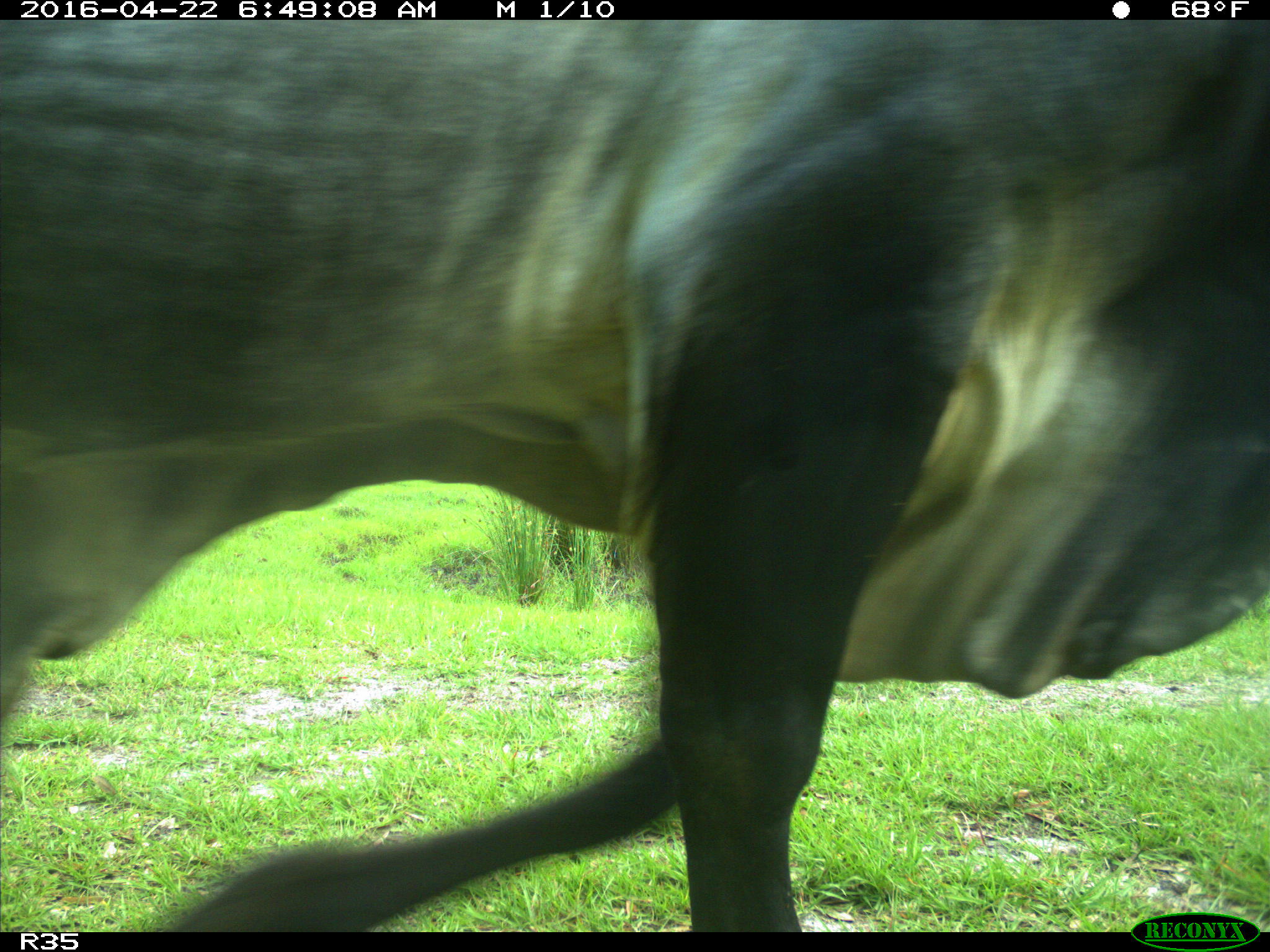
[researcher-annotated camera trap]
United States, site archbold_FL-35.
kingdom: Animalia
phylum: Chordata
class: Mammalia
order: Artiodactyla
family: Bovidae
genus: Bos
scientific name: Bos taurus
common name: domestic cow